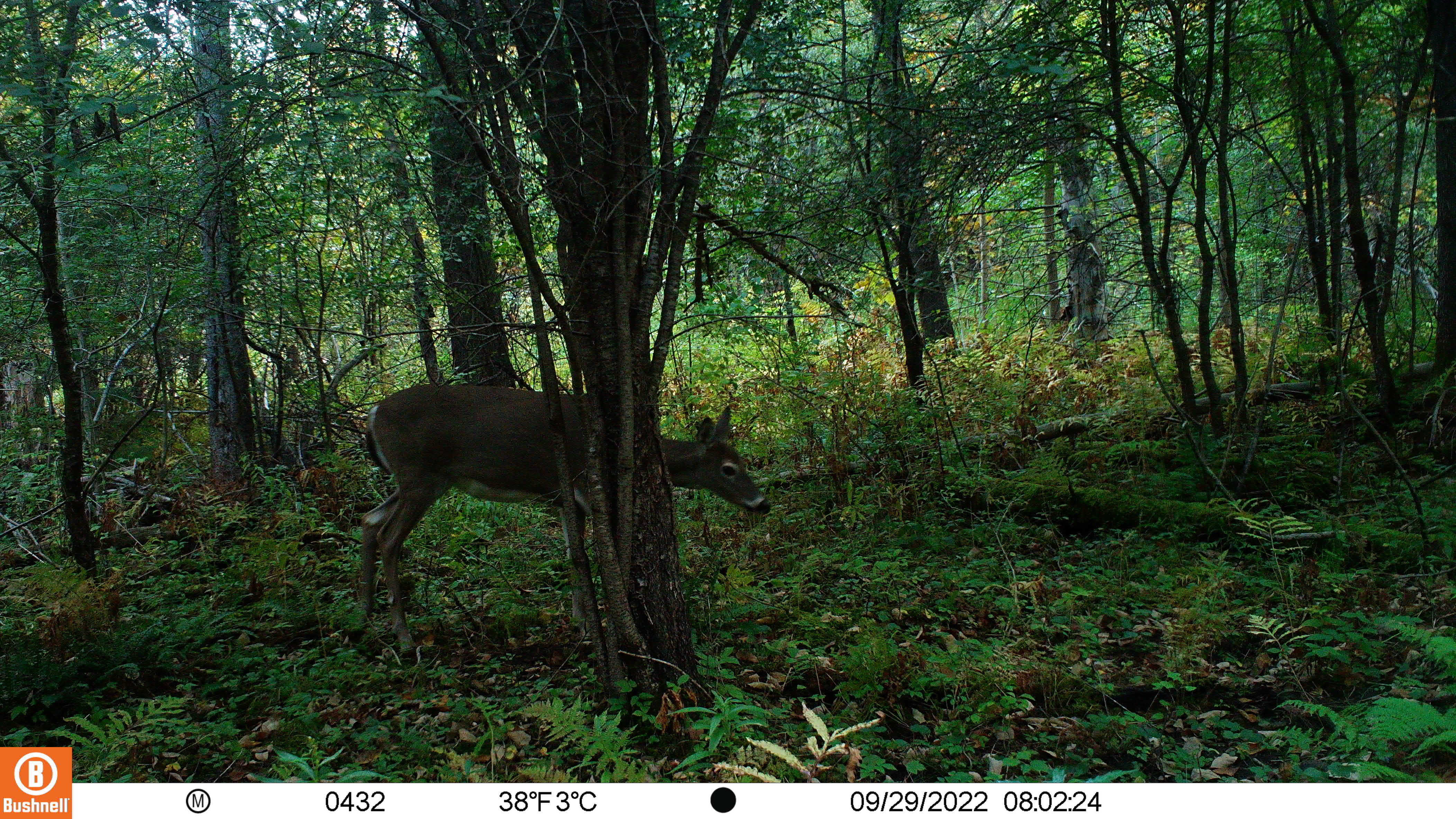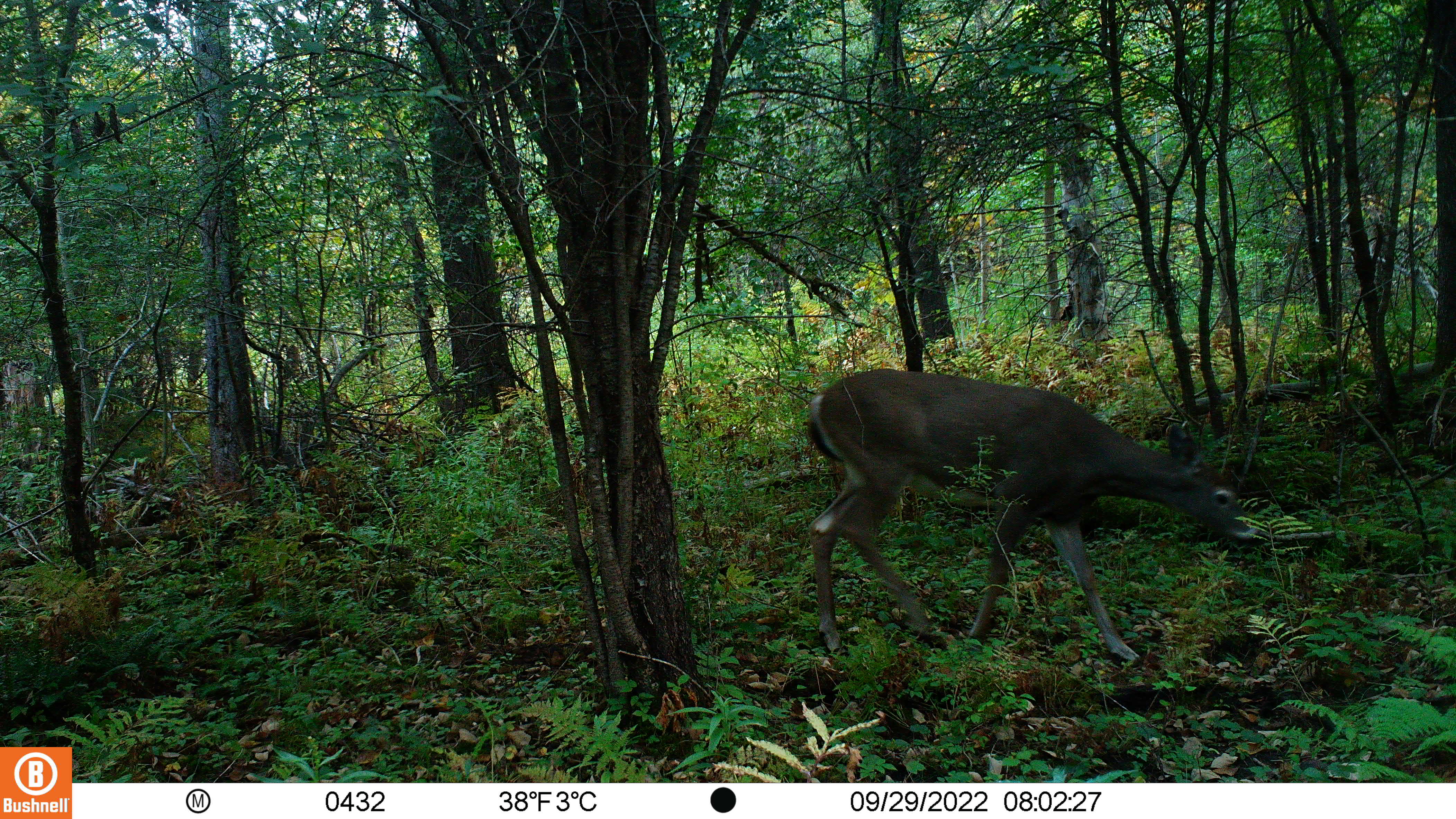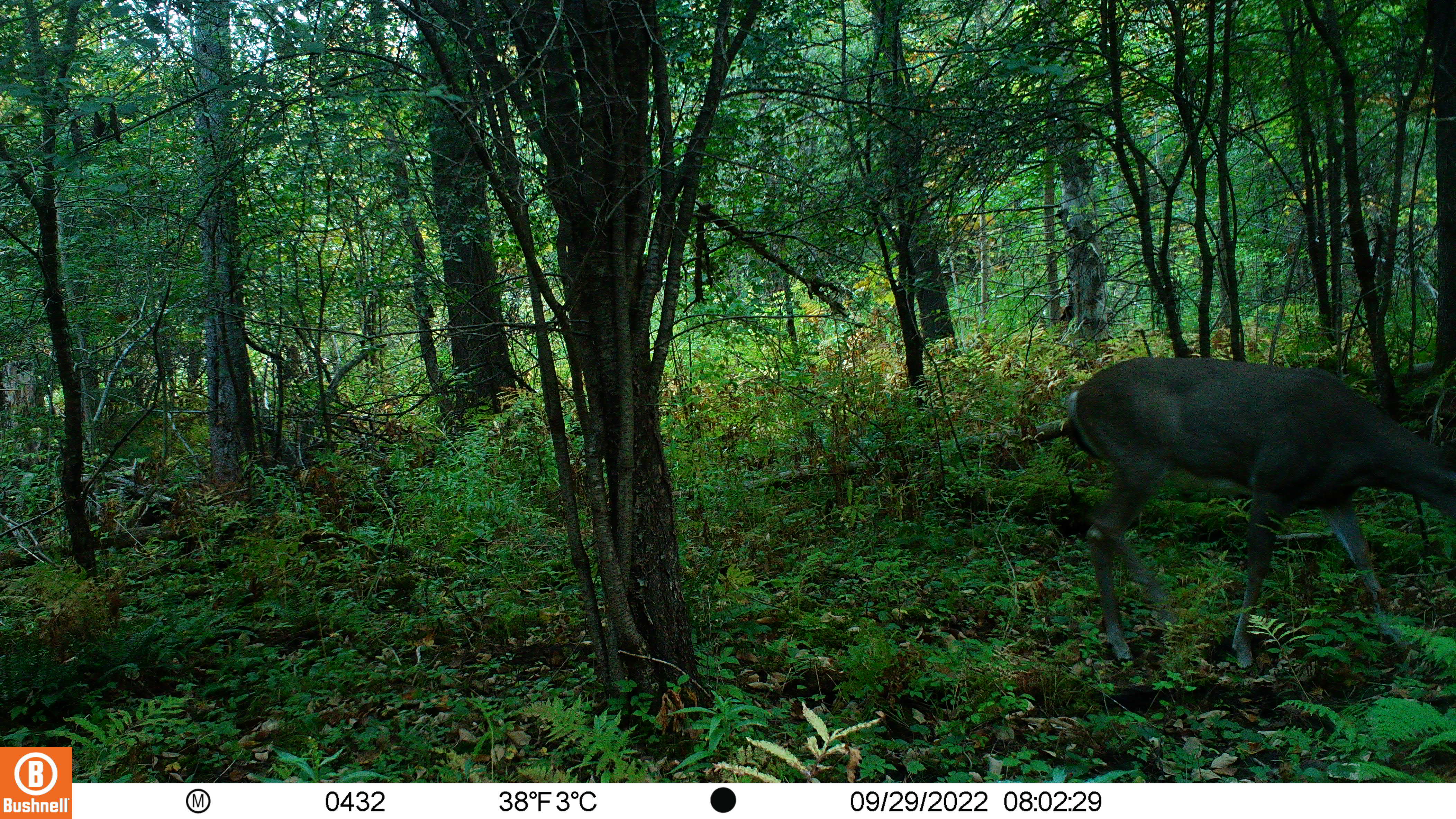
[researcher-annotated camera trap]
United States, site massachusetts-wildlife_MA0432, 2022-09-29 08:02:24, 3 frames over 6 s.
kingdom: Animalia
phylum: Chordata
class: Mammalia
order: Artiodactyla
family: Cervidae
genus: Odocoileus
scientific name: Odocoileus virginianus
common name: white-tailed deer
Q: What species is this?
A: White-tailed deer (Odocoileus virginianus).